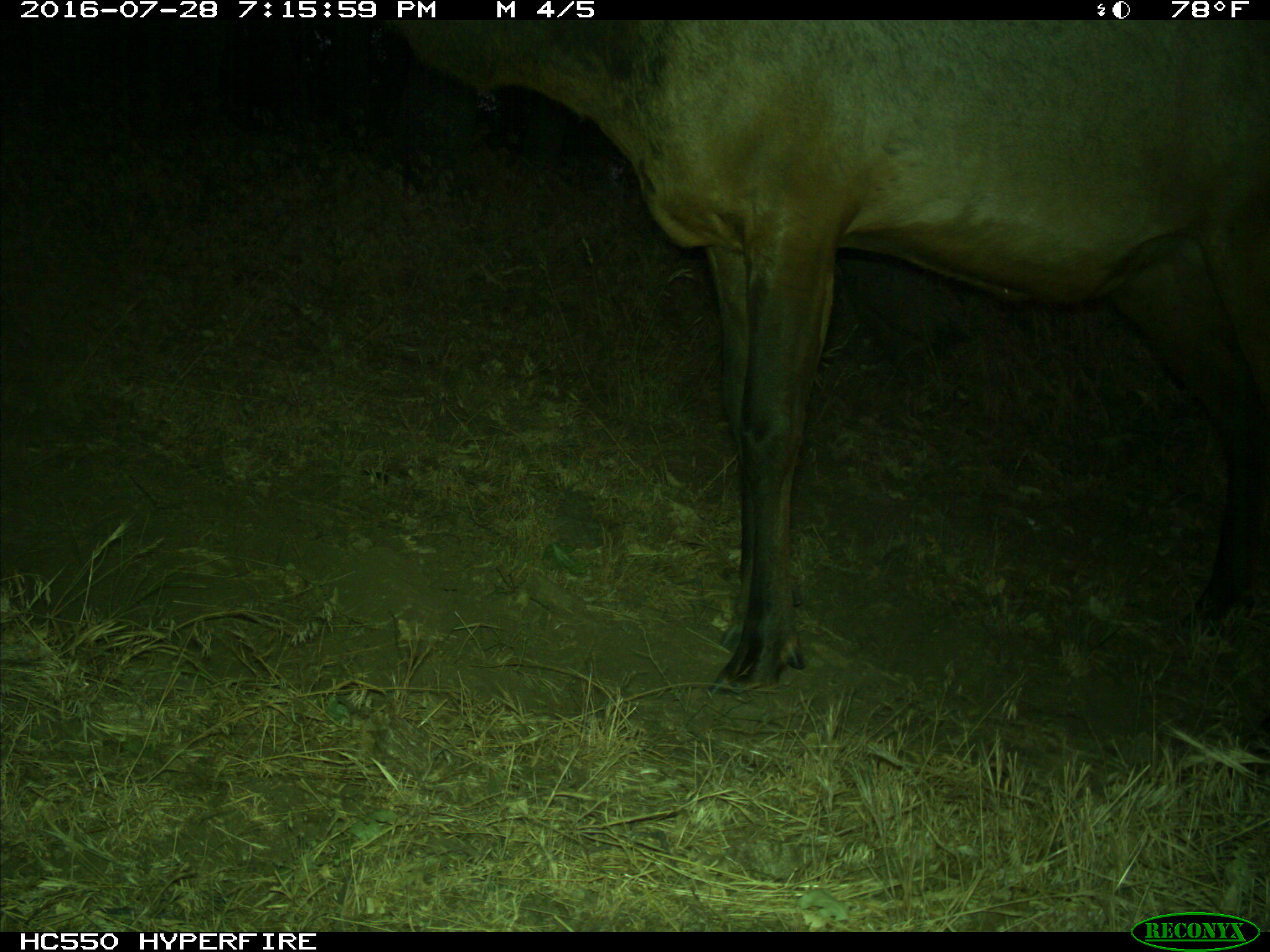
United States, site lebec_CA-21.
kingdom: Animalia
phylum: Chordata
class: Mammalia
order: Artiodactyla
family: Cervidae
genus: Cervus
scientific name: Cervus canadensis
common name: elk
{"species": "Cervus canadensis (elk)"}